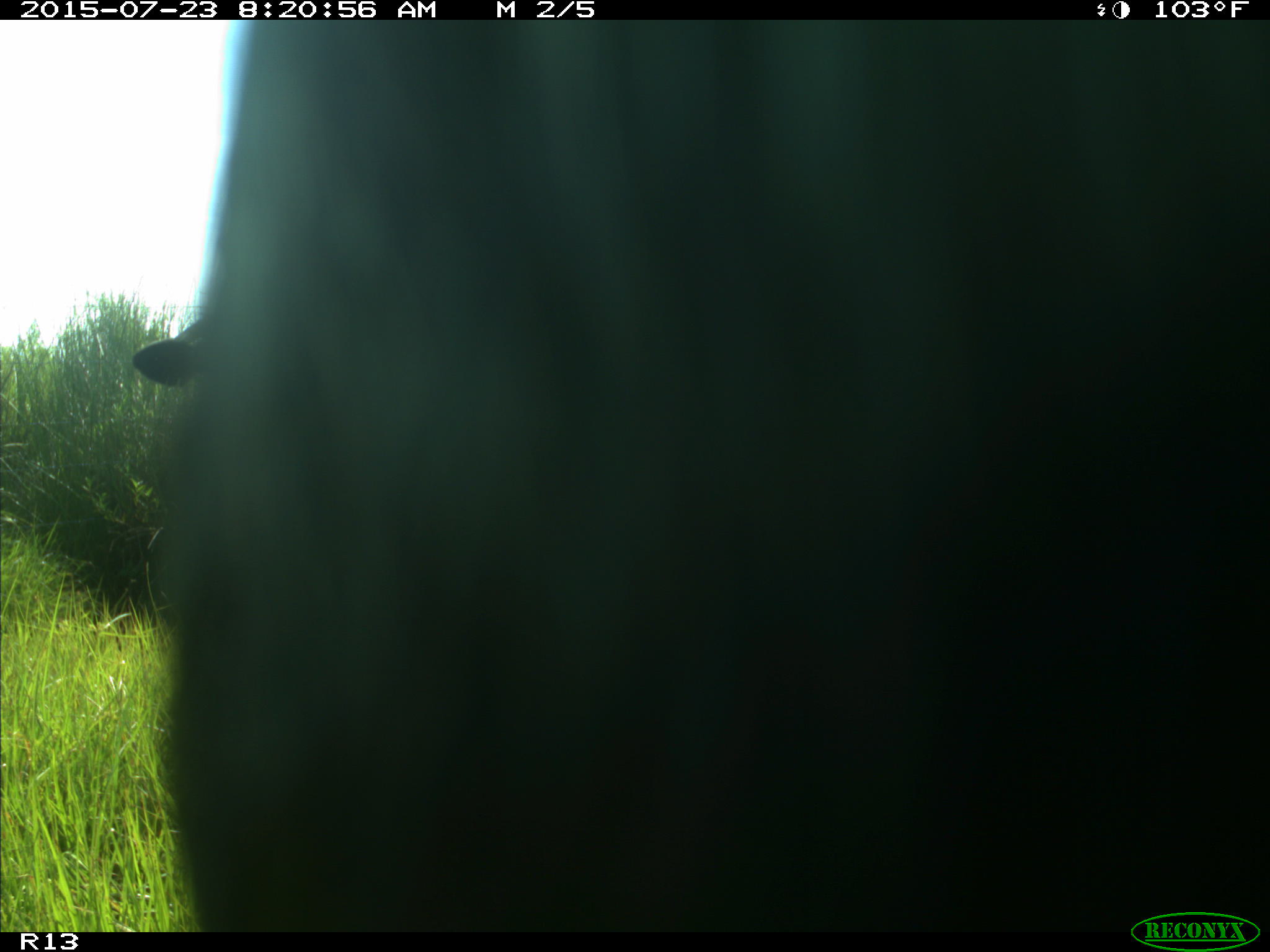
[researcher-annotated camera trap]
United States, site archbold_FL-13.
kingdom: Animalia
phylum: Chordata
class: Mammalia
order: Artiodactyla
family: Bovidae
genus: Bos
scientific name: Bos taurus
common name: domestic cow